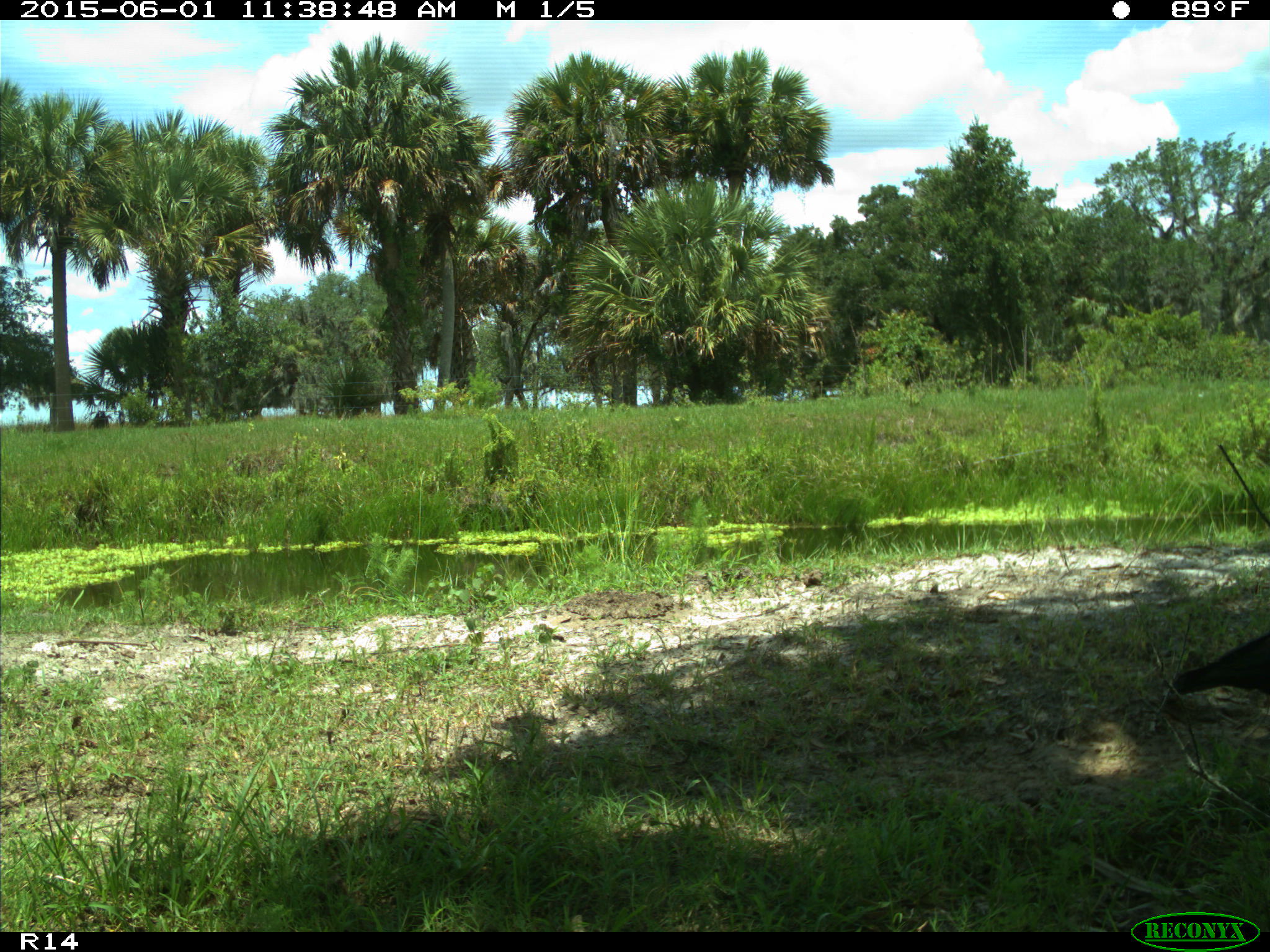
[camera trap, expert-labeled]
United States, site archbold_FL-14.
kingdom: Animalia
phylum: Chordata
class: Aves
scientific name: Aves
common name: birds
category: unidentified bird